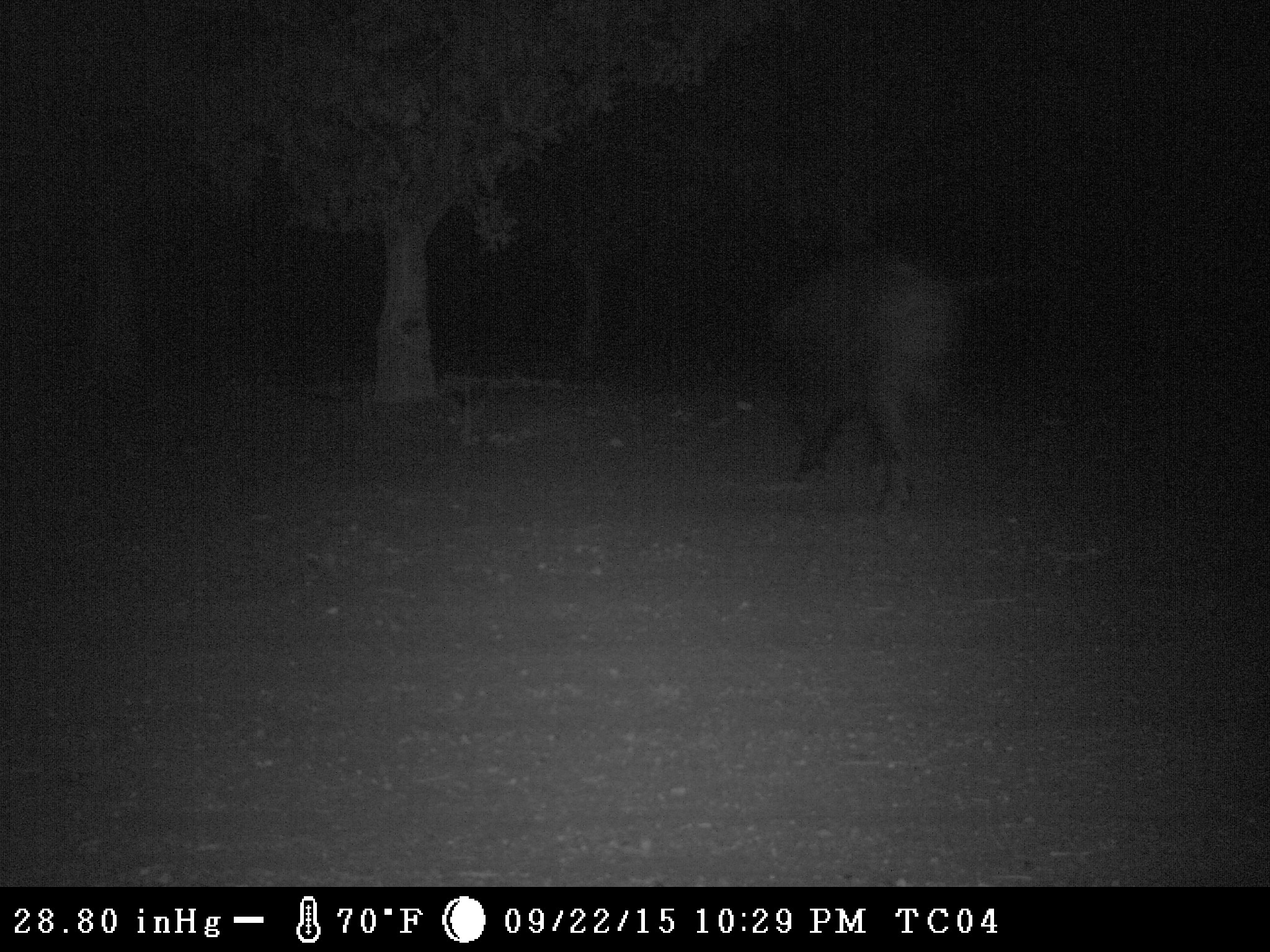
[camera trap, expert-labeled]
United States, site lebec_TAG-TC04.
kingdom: Animalia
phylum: Chordata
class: Mammalia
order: Artiodactyla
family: Suidae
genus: Sus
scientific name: Sus scrofa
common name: wild boar